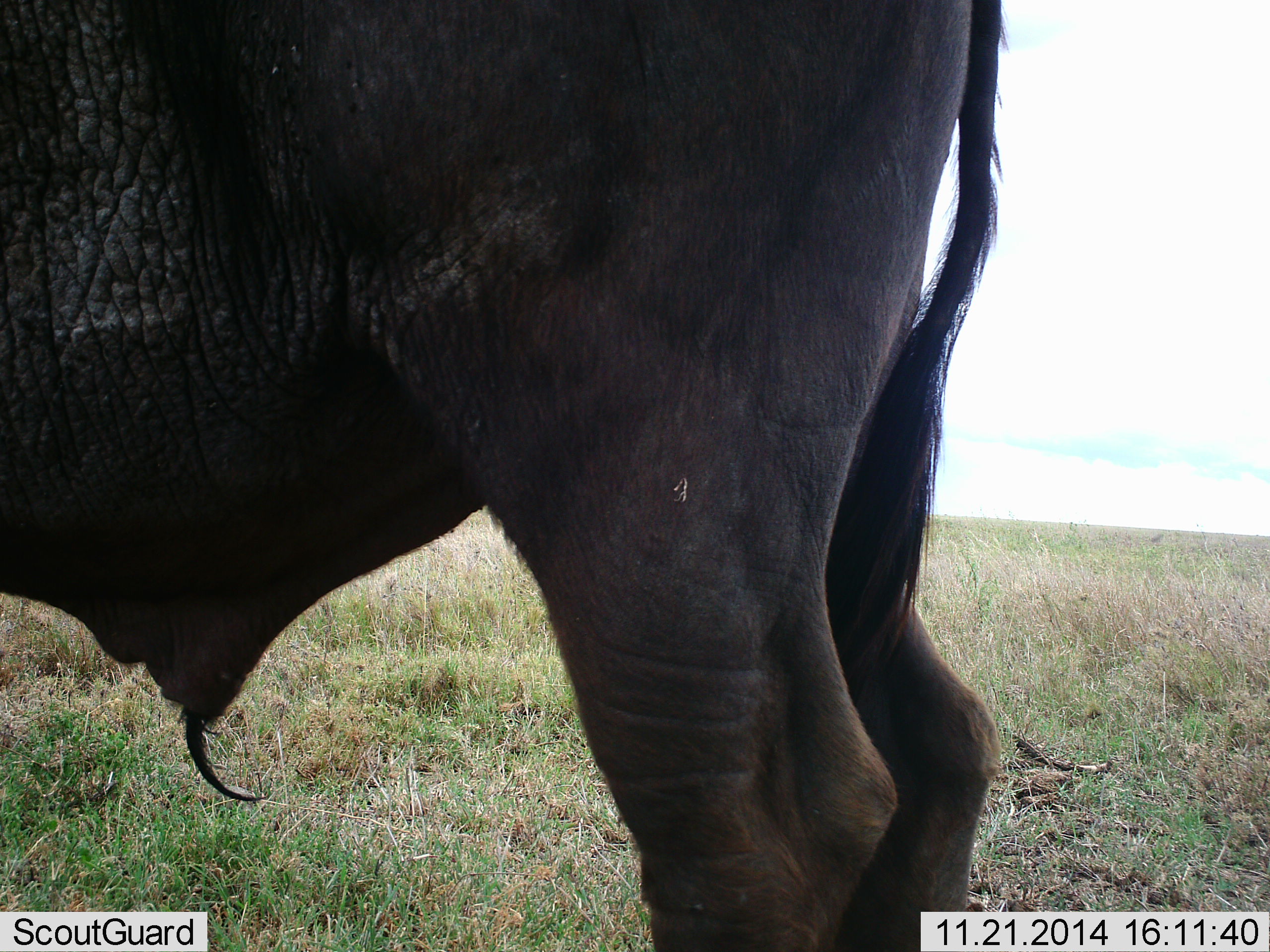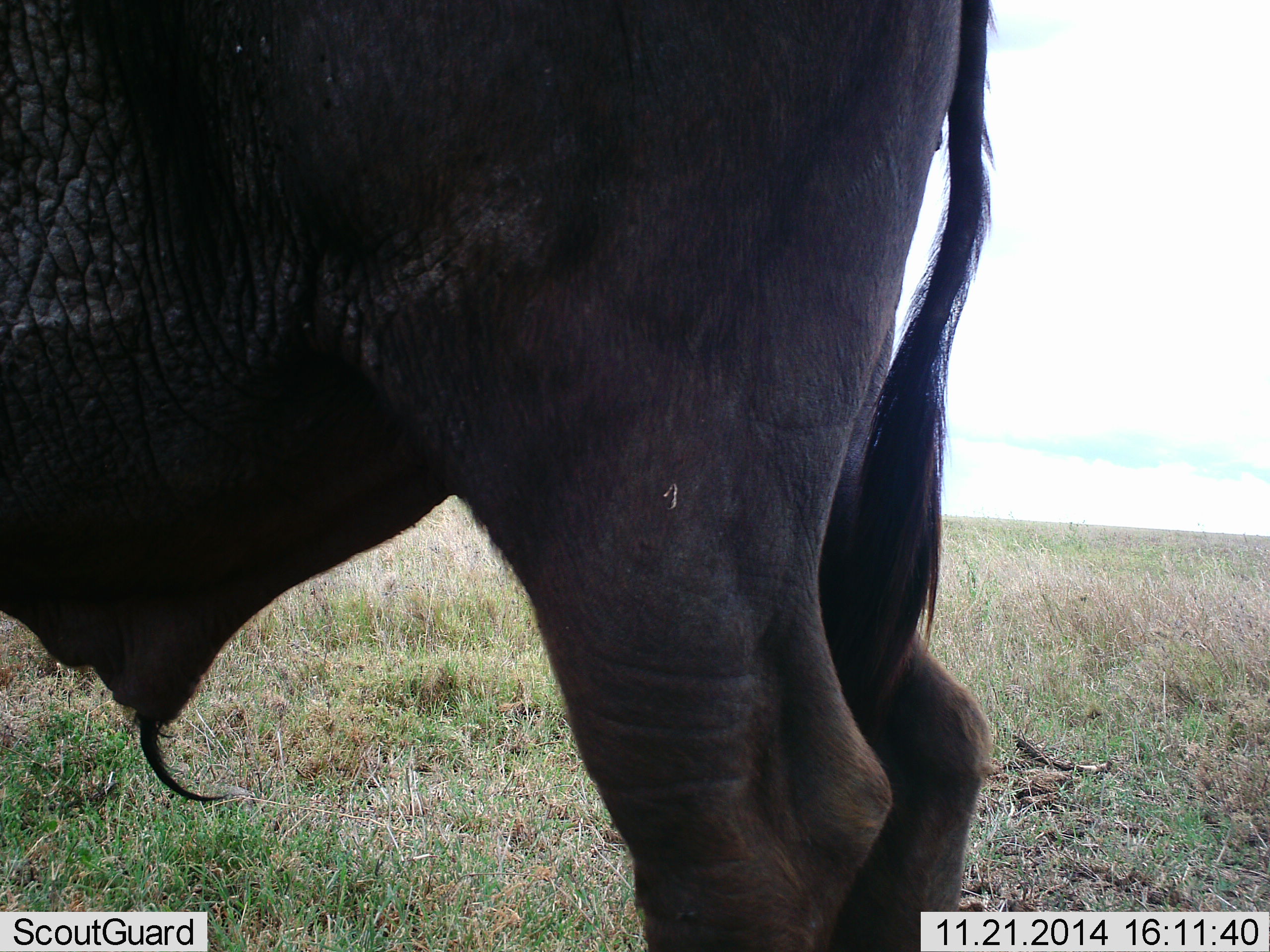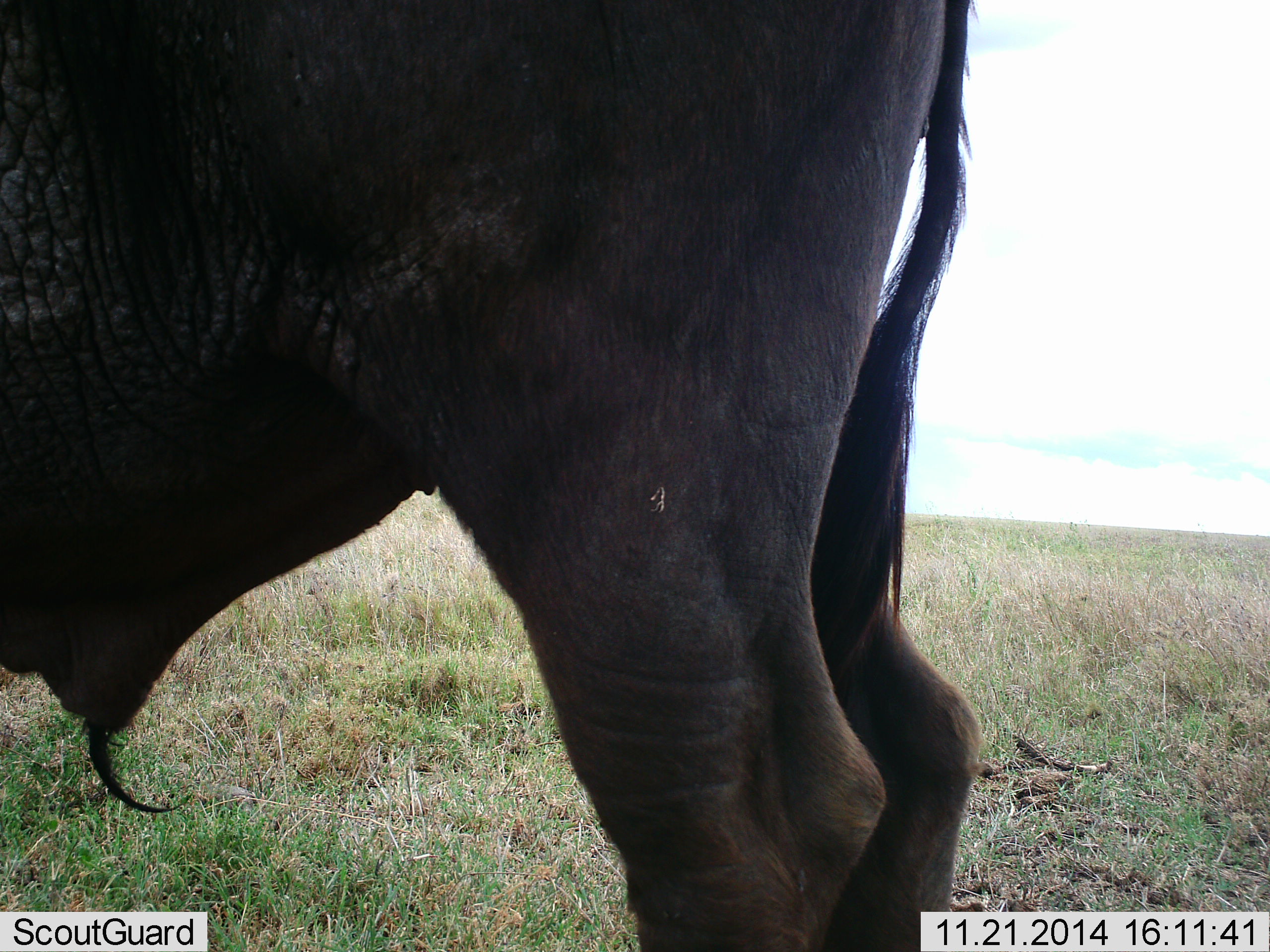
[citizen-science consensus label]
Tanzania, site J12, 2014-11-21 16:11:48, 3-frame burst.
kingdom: Animalia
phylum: Chordata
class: Mammalia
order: Artiodactyla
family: Bovidae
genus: Syncerus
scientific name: Syncerus caffer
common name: cape buffalo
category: buffalo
Buffalo (cape buffalo) (Syncerus caffer), count 1. Behavior (volunteer vote fractions): standing 100%, resting 0%, moving 0%, interacting 0%. Young present (vote fraction): 0%. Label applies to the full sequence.